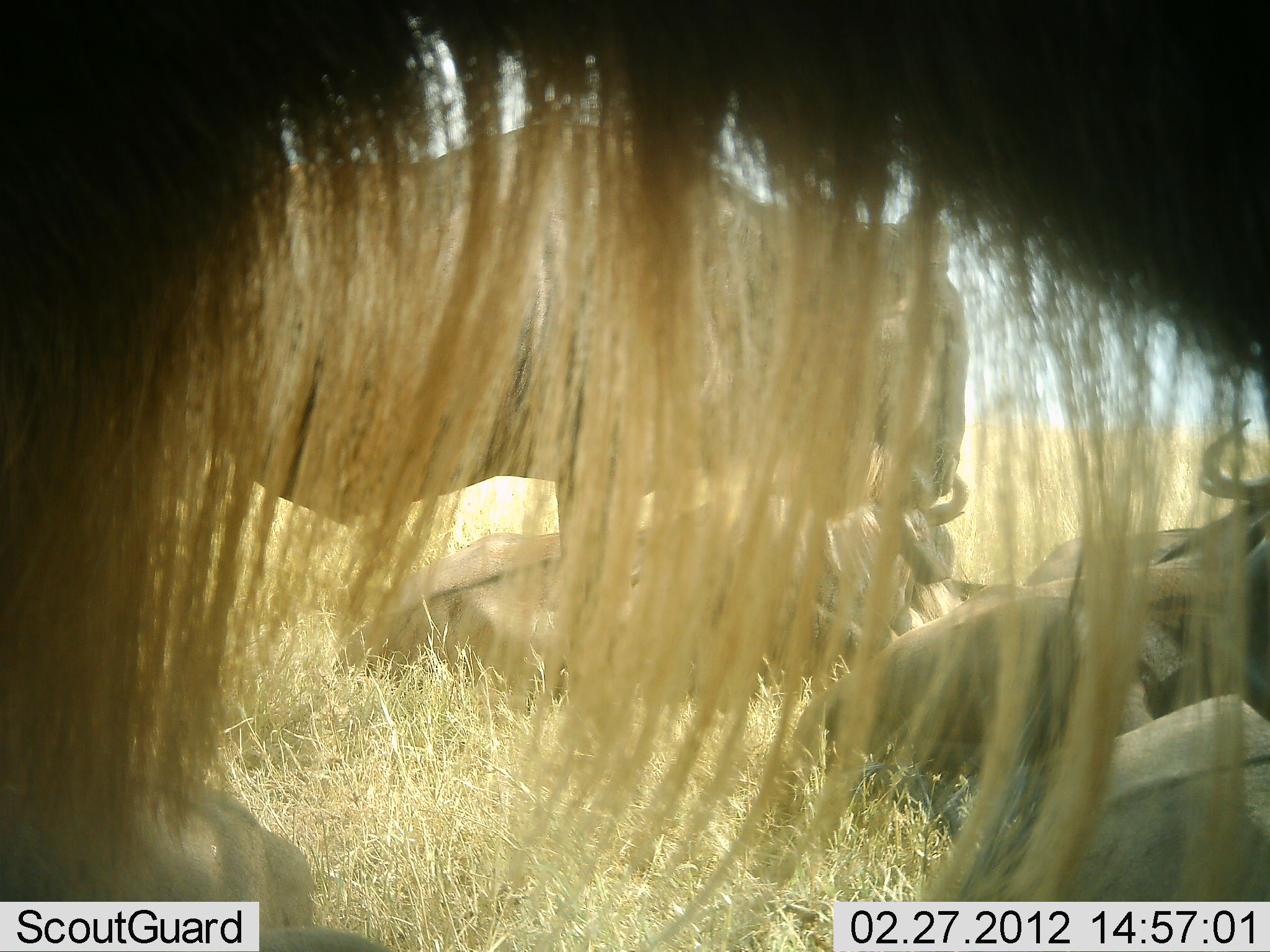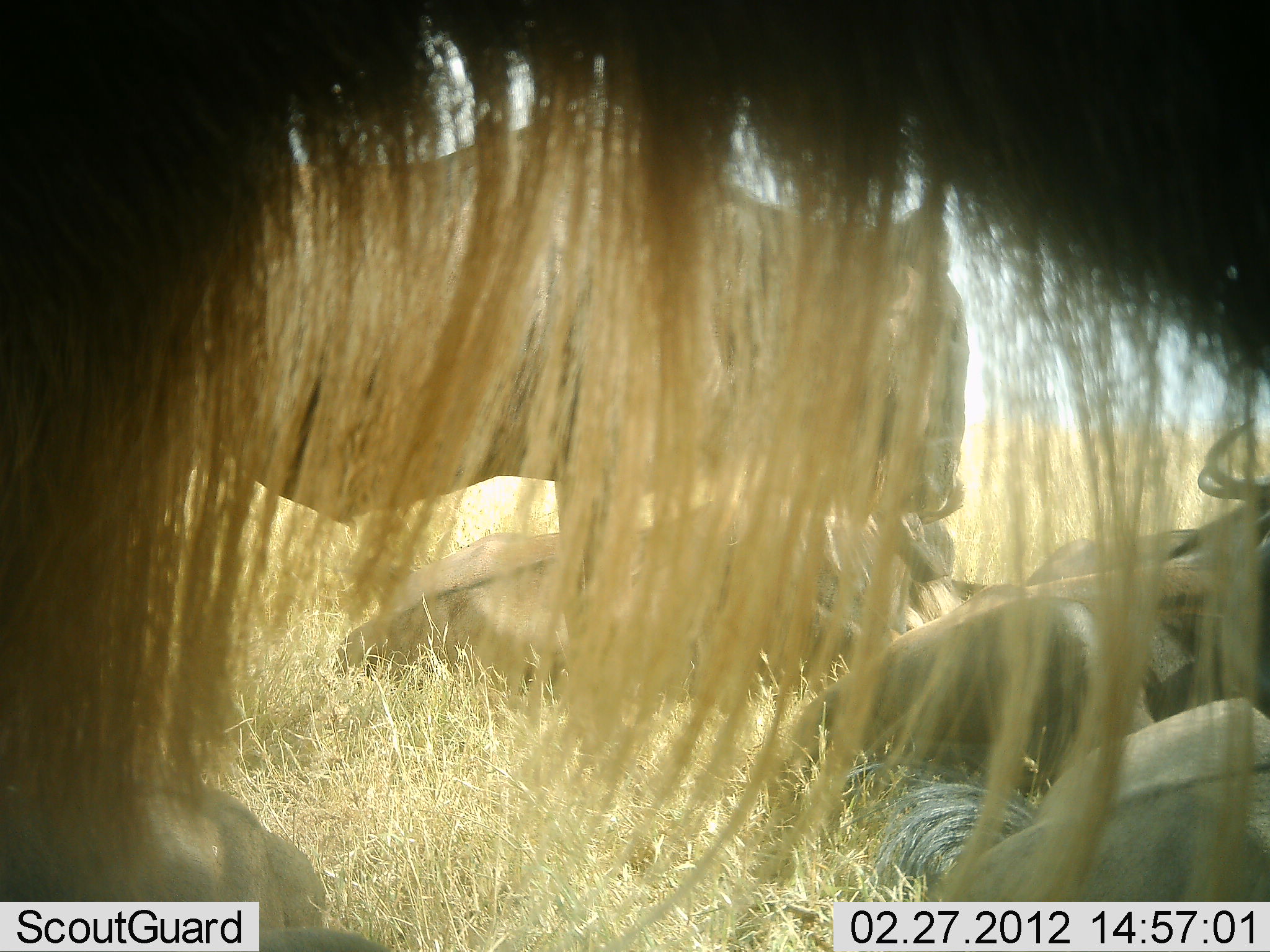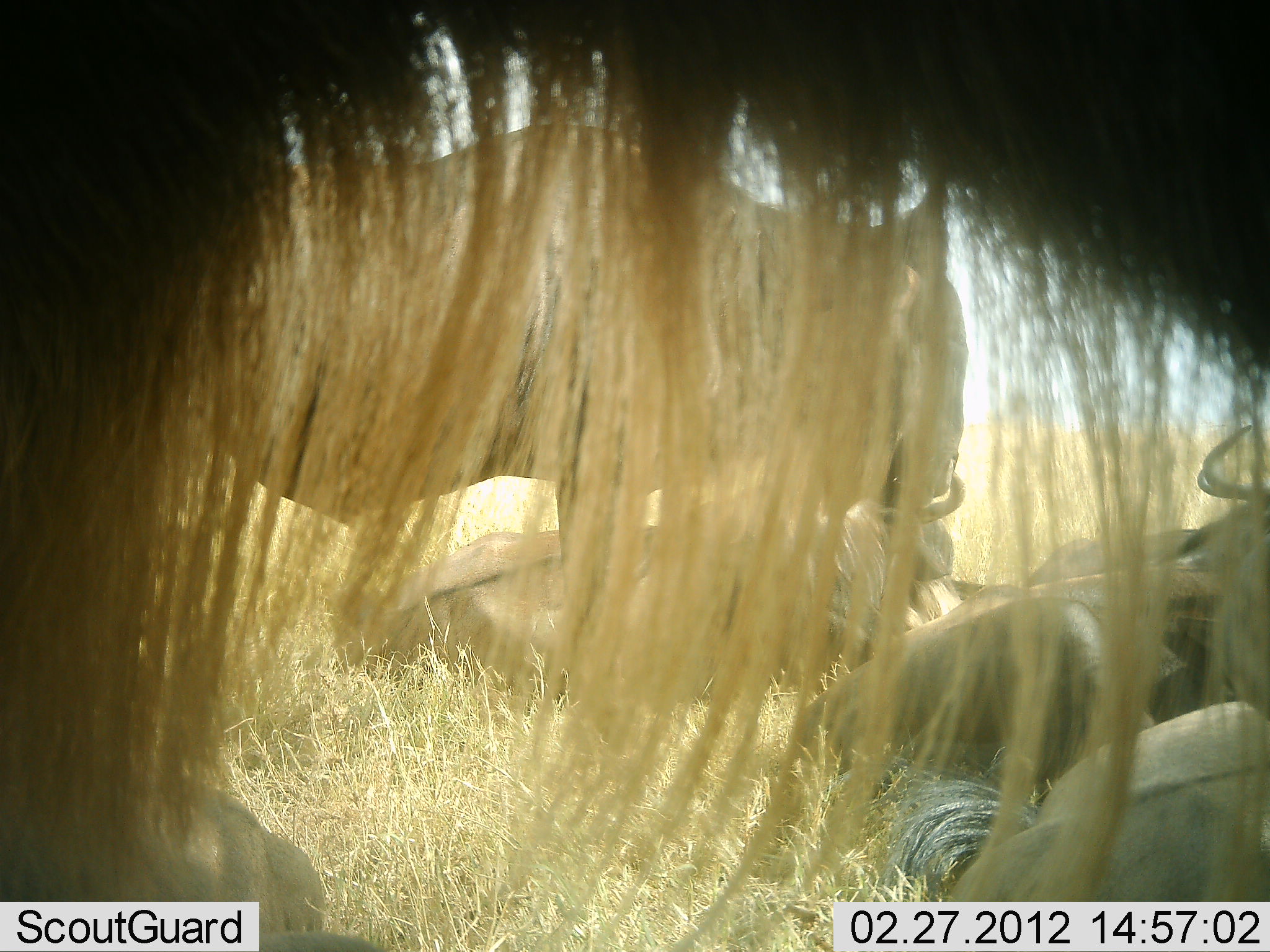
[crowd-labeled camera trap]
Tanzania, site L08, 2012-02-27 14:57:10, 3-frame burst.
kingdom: Animalia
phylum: Chordata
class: Mammalia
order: Artiodactyla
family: Bovidae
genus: Connochaetes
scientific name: Connochaetes taurinus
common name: blue wildebeest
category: wildebeest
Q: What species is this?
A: Wildebeest (blue wildebeest) (Connochaetes taurinus).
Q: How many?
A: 6.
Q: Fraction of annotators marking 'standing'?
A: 36%.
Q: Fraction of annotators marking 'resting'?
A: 91%.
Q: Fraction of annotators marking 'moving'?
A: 0%.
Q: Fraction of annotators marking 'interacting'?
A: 0%.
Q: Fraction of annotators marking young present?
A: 0%.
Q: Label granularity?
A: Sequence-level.